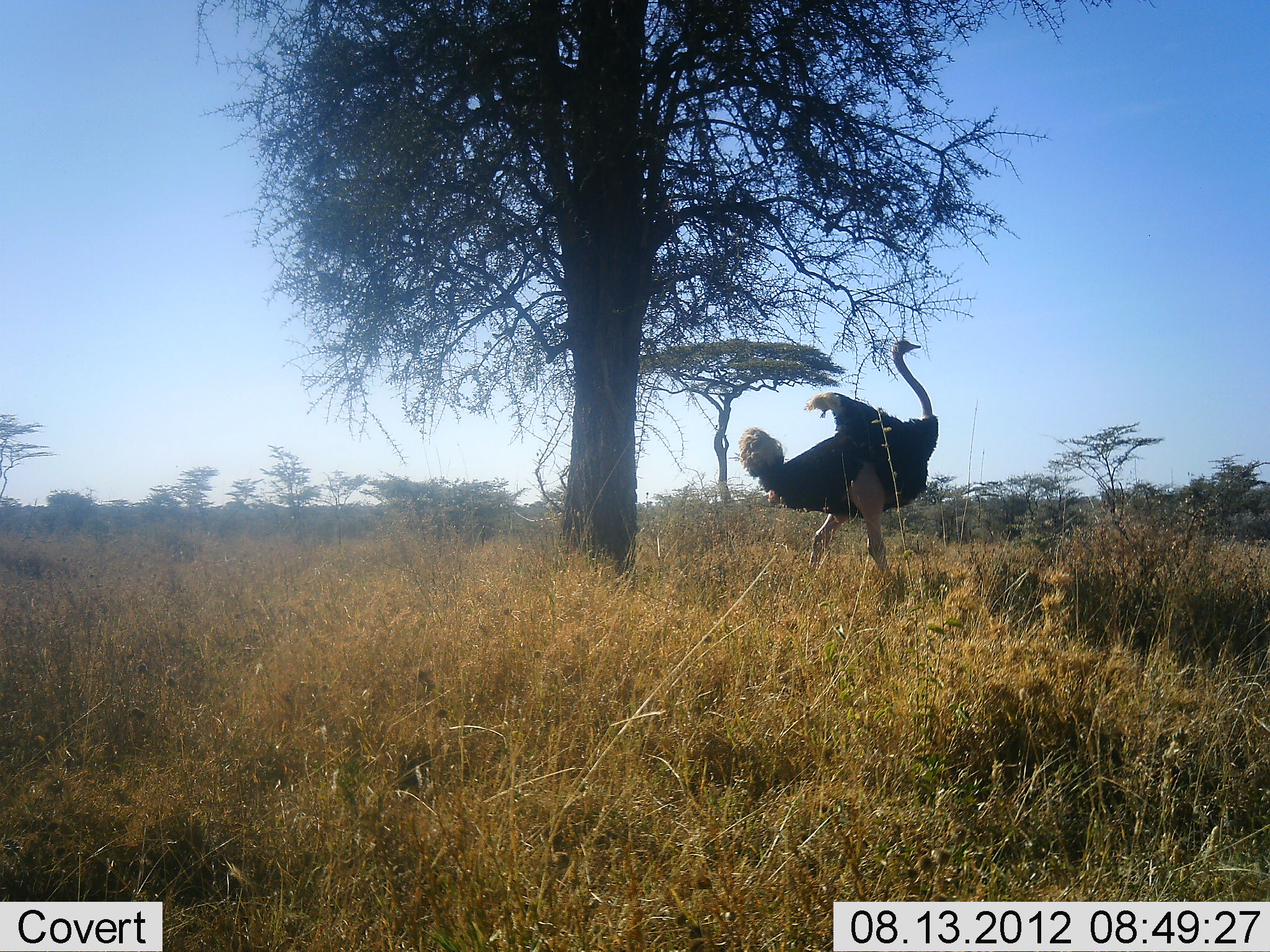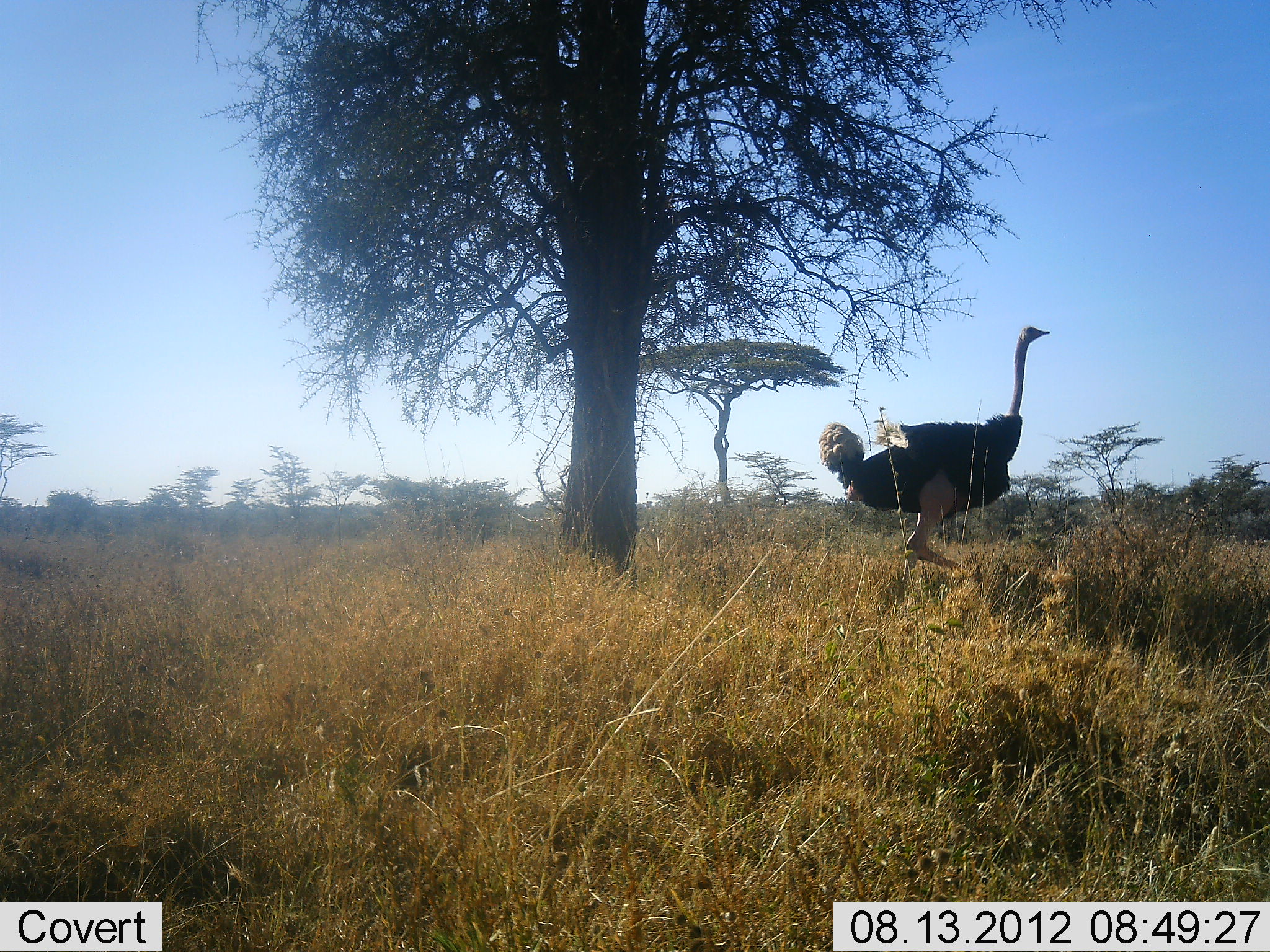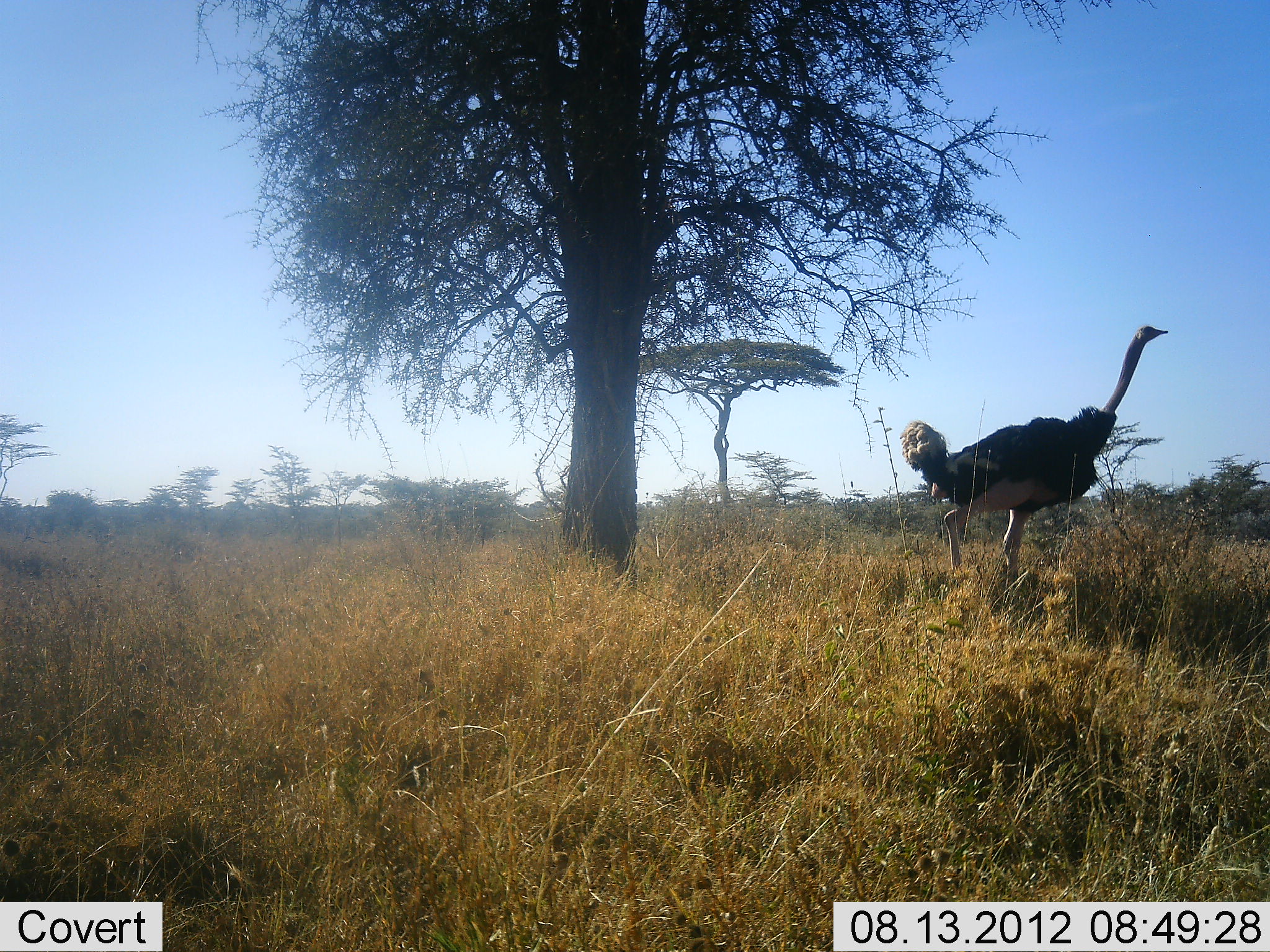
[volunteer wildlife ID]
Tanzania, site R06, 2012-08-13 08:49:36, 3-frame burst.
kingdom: Animalia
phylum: Chordata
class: Aves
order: Struthioniformes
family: Struthionidae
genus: Struthio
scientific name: Struthio camelus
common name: ostrich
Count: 1.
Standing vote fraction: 0%.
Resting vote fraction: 0%.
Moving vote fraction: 100%.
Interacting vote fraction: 0%.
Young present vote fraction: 0%.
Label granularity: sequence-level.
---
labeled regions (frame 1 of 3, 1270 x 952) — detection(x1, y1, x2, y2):
animal: detection(739, 339, 939, 574)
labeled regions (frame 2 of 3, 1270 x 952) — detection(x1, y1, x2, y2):
animal: detection(819, 325, 1051, 579)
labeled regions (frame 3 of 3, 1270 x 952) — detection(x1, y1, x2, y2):
animal: detection(900, 325, 1170, 590)